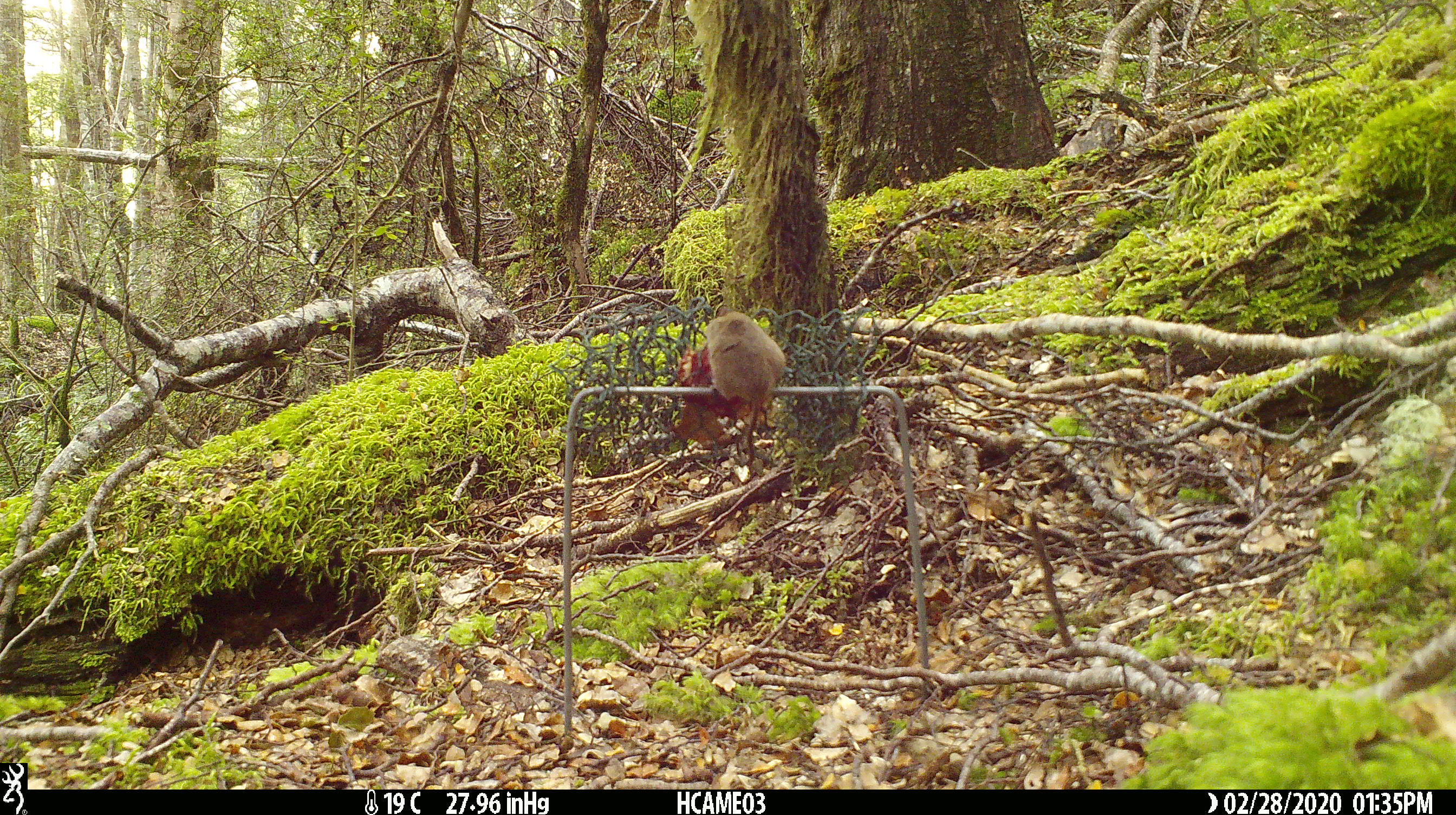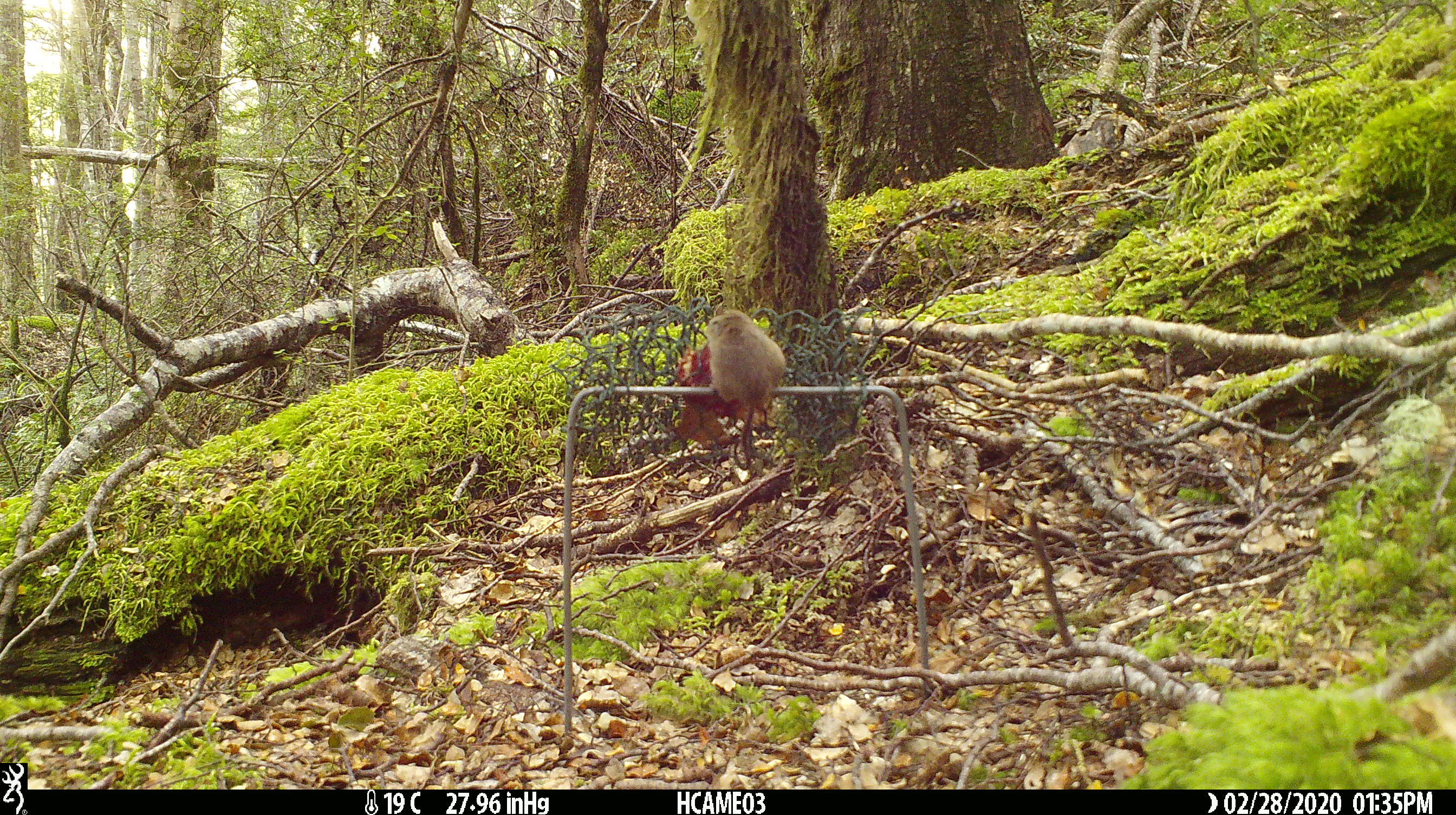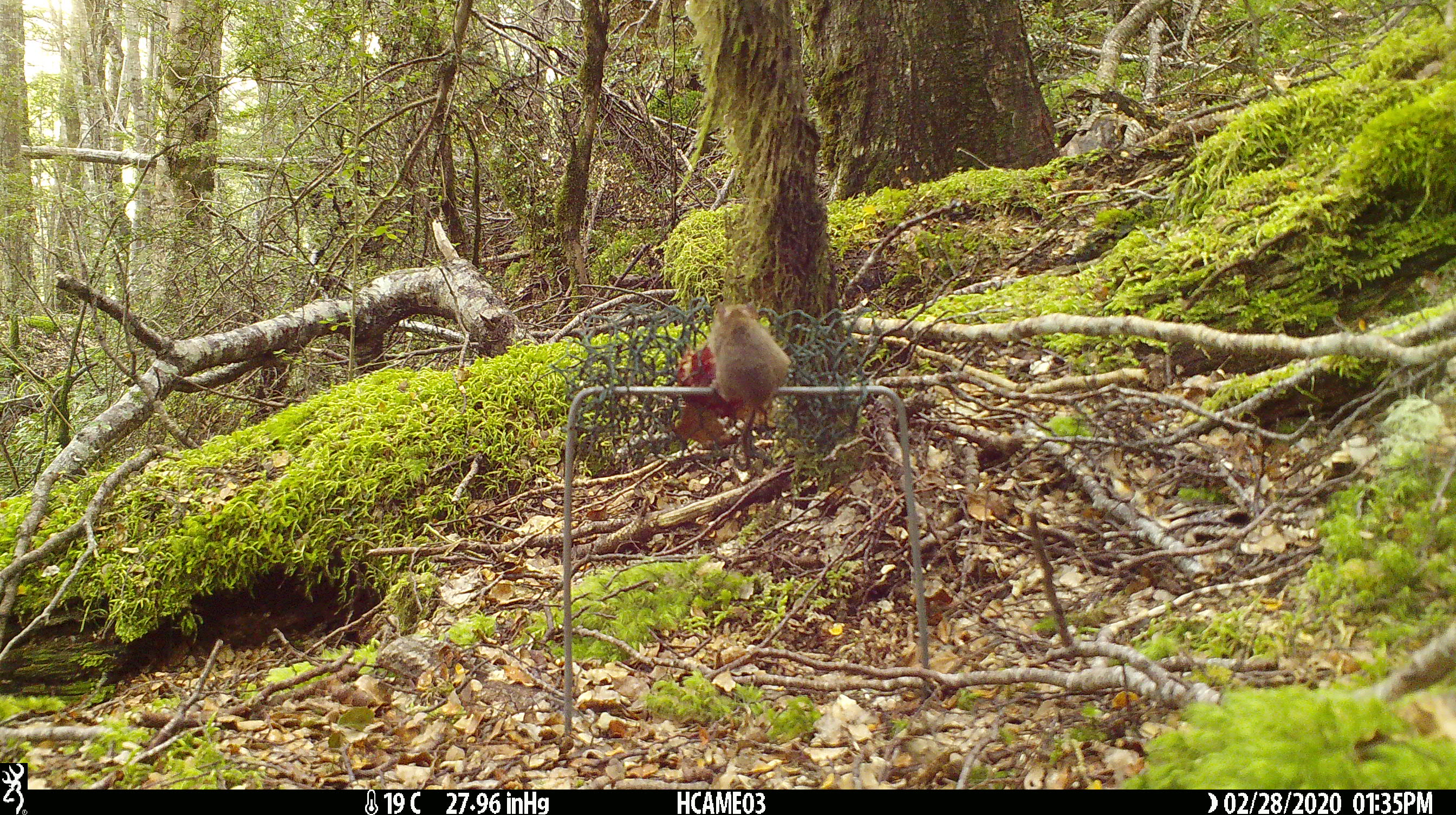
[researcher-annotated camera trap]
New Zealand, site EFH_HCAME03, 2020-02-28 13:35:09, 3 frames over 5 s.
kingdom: Animalia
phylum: Chordata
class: Mammalia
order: Rodentia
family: Muridae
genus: Mus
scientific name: Mus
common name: mouse